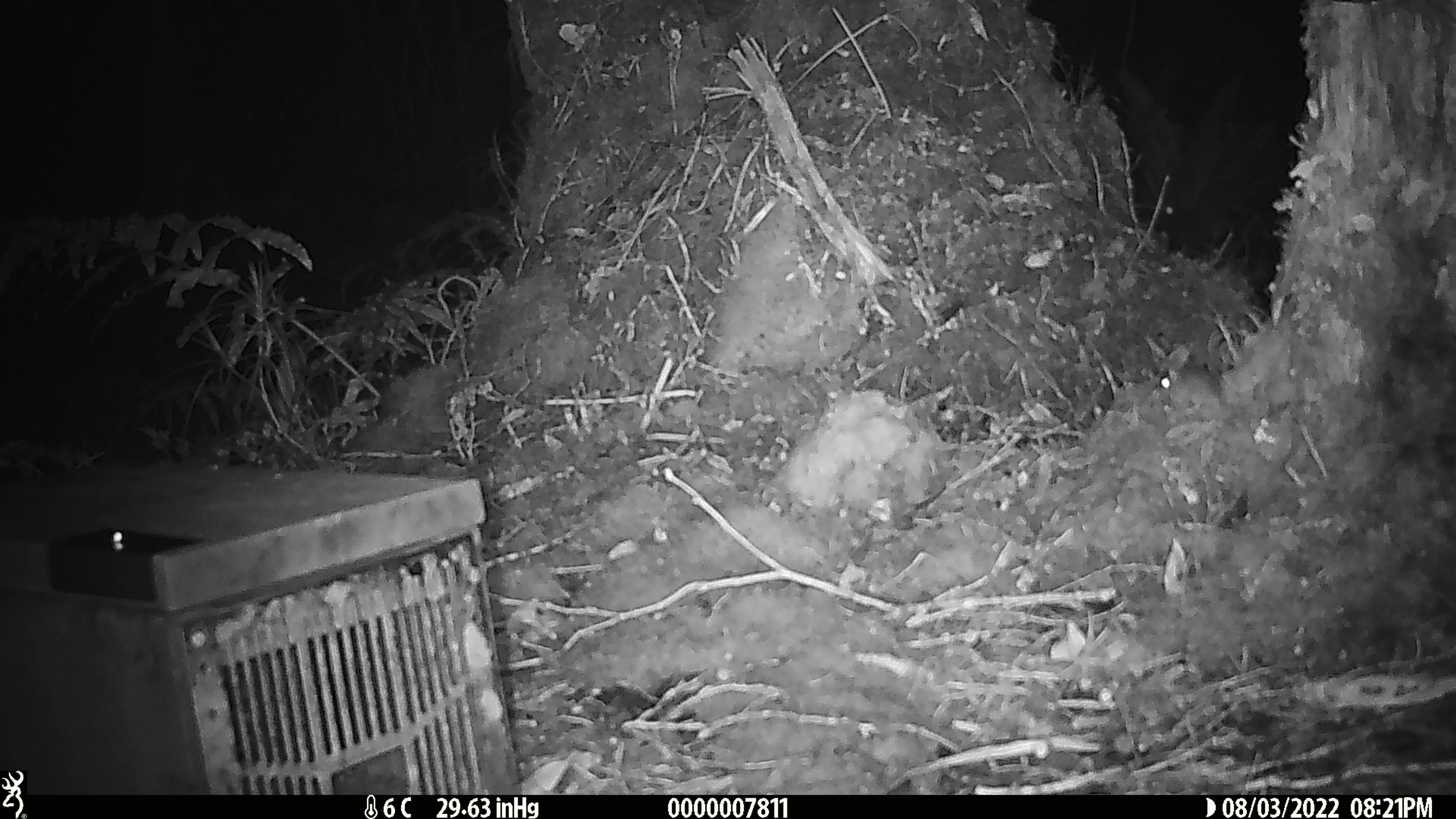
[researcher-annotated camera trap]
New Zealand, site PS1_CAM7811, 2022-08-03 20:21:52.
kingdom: Animalia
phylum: Chordata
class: Mammalia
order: Rodentia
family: Muridae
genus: Mus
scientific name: Mus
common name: mouse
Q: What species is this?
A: Mouse (Mus).